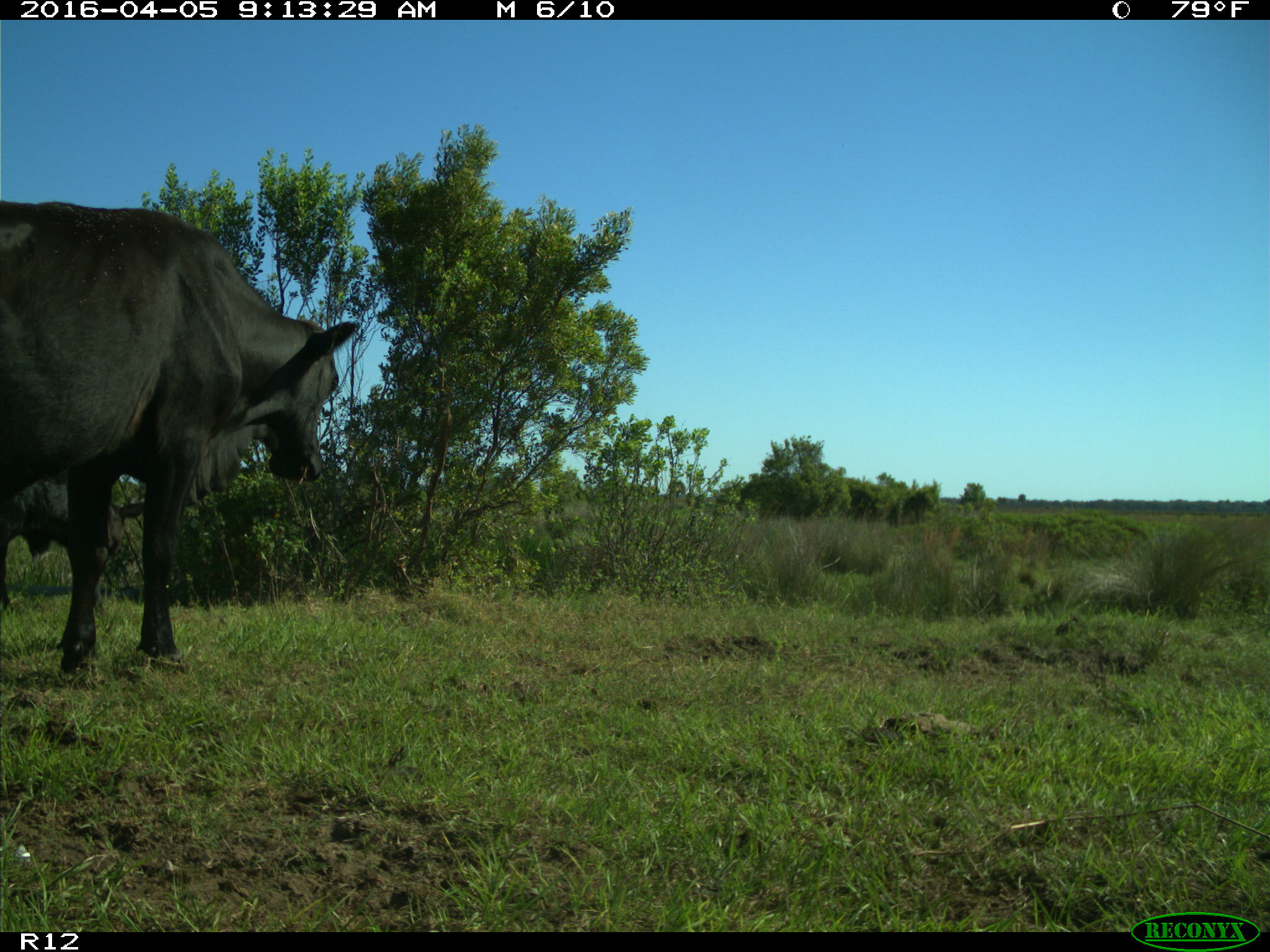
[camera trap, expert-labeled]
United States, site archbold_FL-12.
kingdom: Animalia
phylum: Chordata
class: Mammalia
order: Artiodactyla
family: Bovidae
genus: Bos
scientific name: Bos taurus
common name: domestic cow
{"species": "Bos taurus (domestic cow)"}